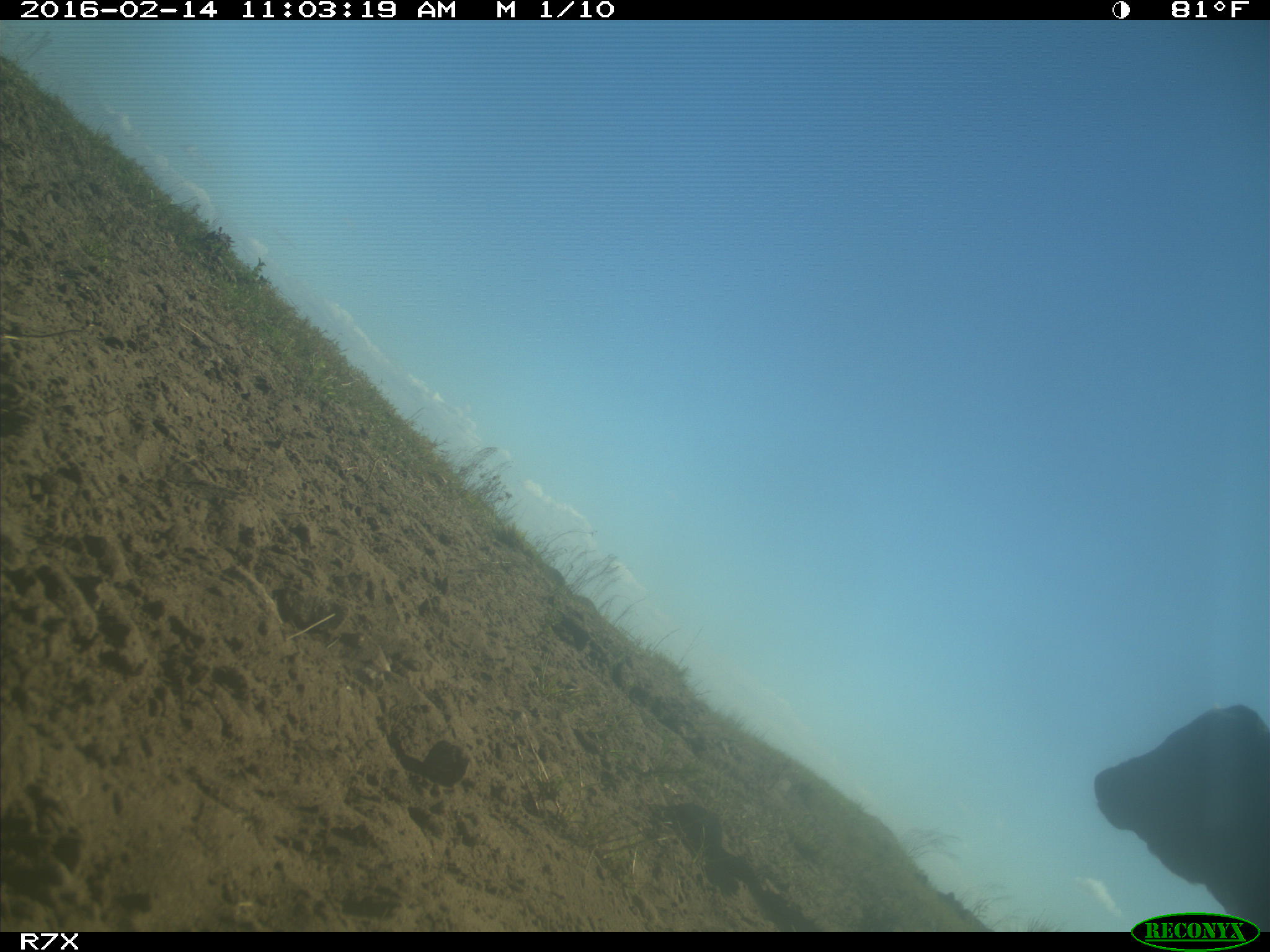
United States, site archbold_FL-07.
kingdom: Animalia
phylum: Chordata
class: Mammalia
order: Artiodactyla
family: Bovidae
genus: Bos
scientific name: Bos taurus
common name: domestic cow